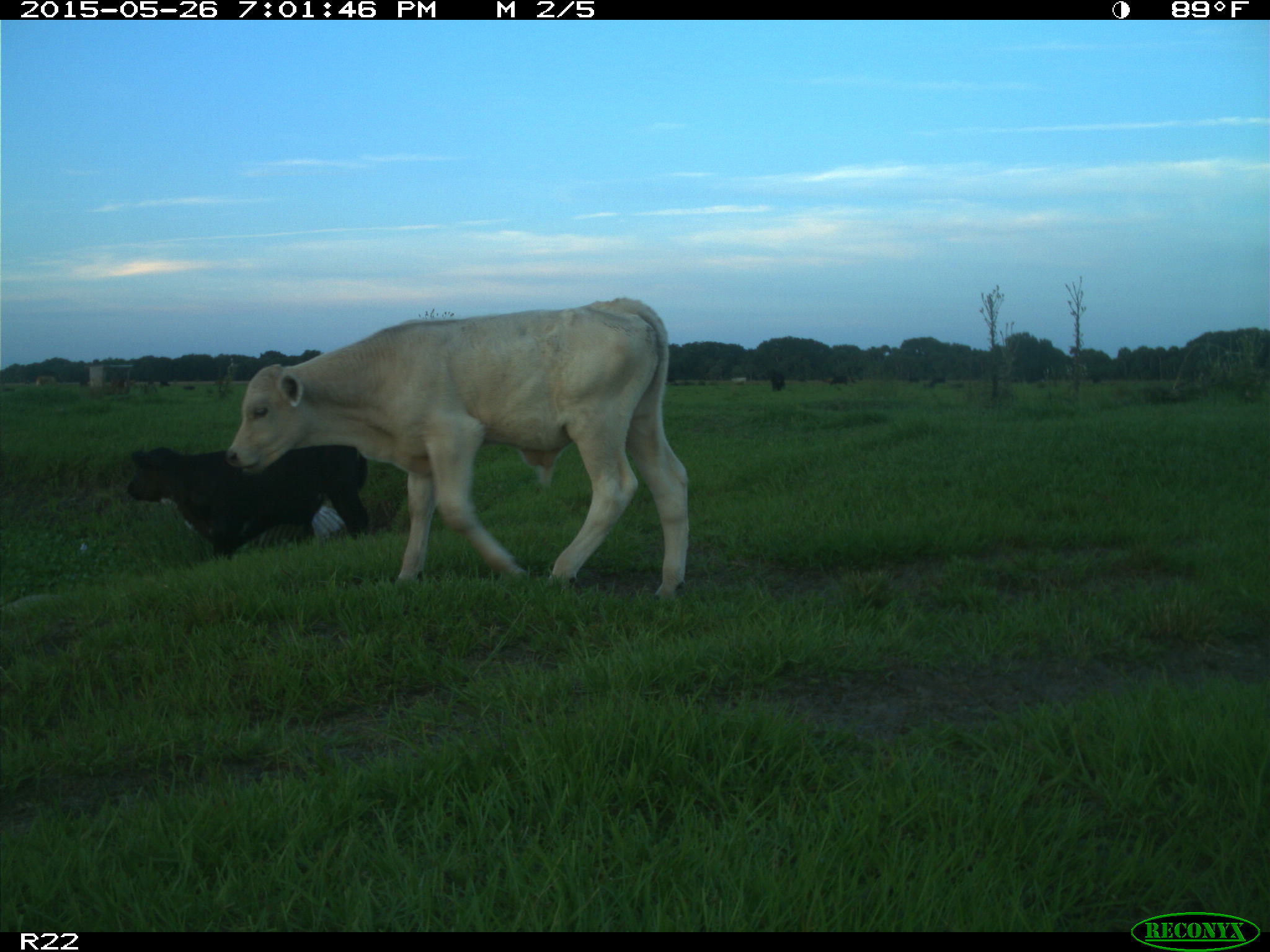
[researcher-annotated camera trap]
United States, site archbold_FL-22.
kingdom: Animalia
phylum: Chordata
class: Mammalia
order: Artiodactyla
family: Bovidae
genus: Bos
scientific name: Bos taurus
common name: domestic cow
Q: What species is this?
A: Bos taurus (domestic cow).